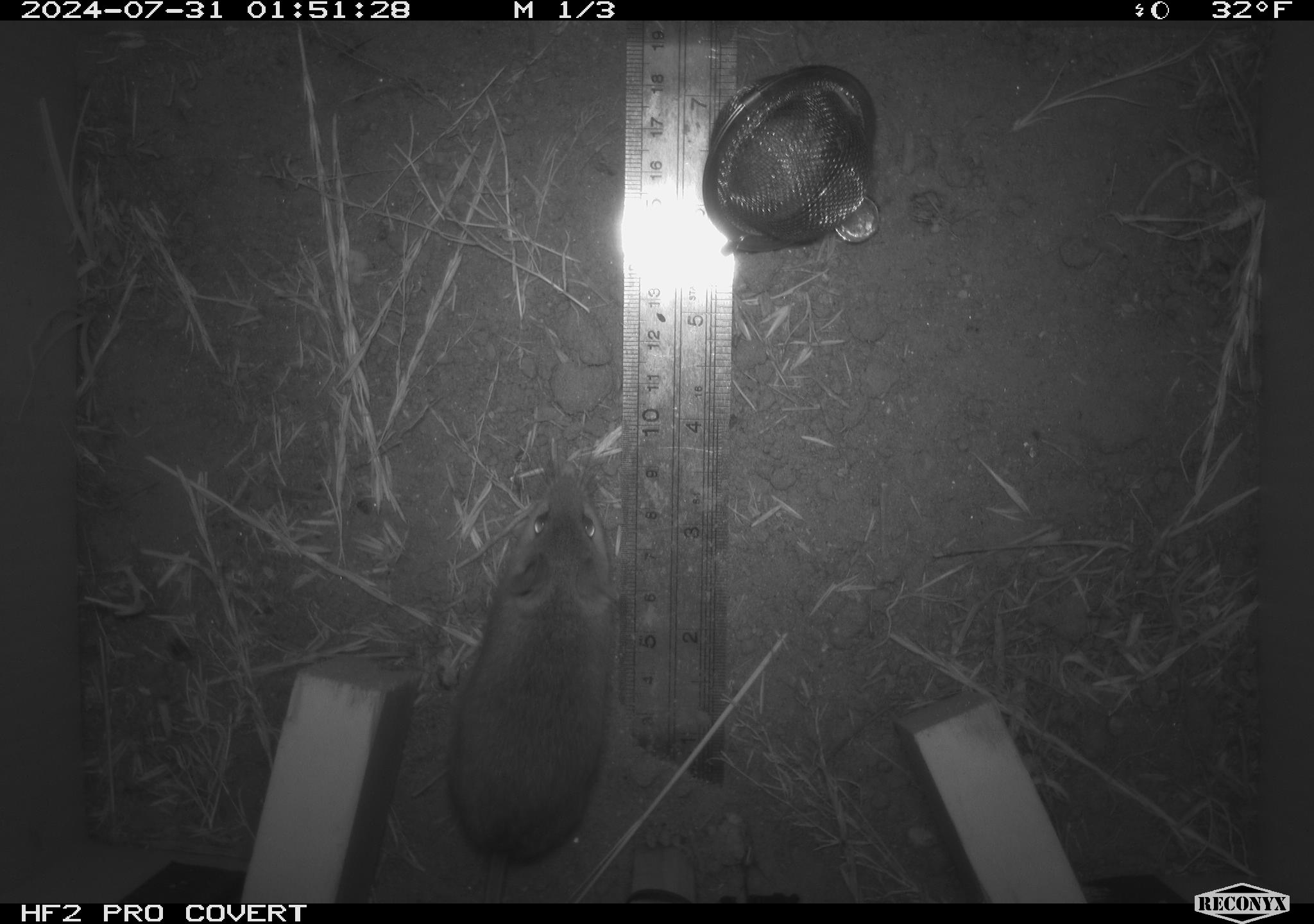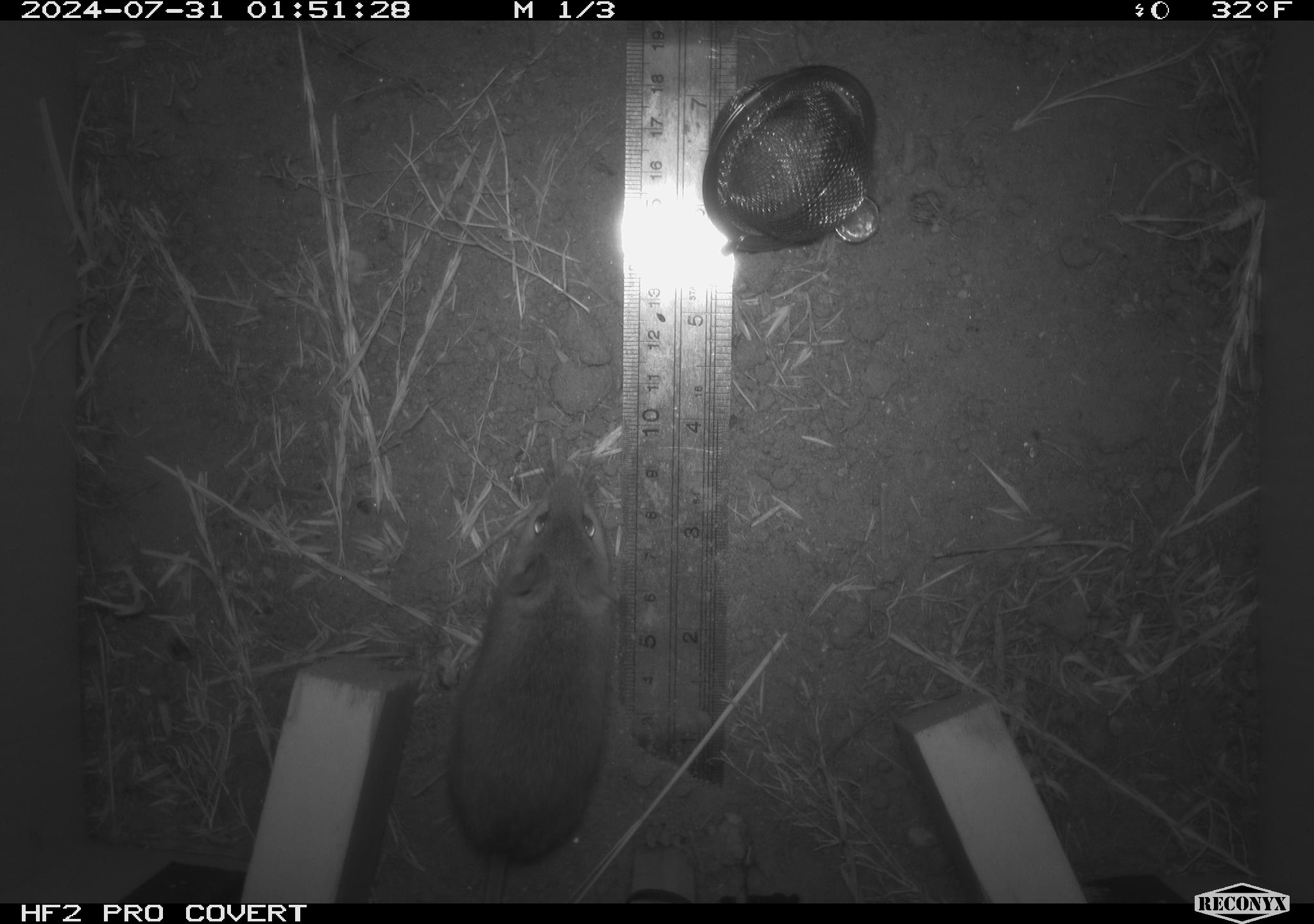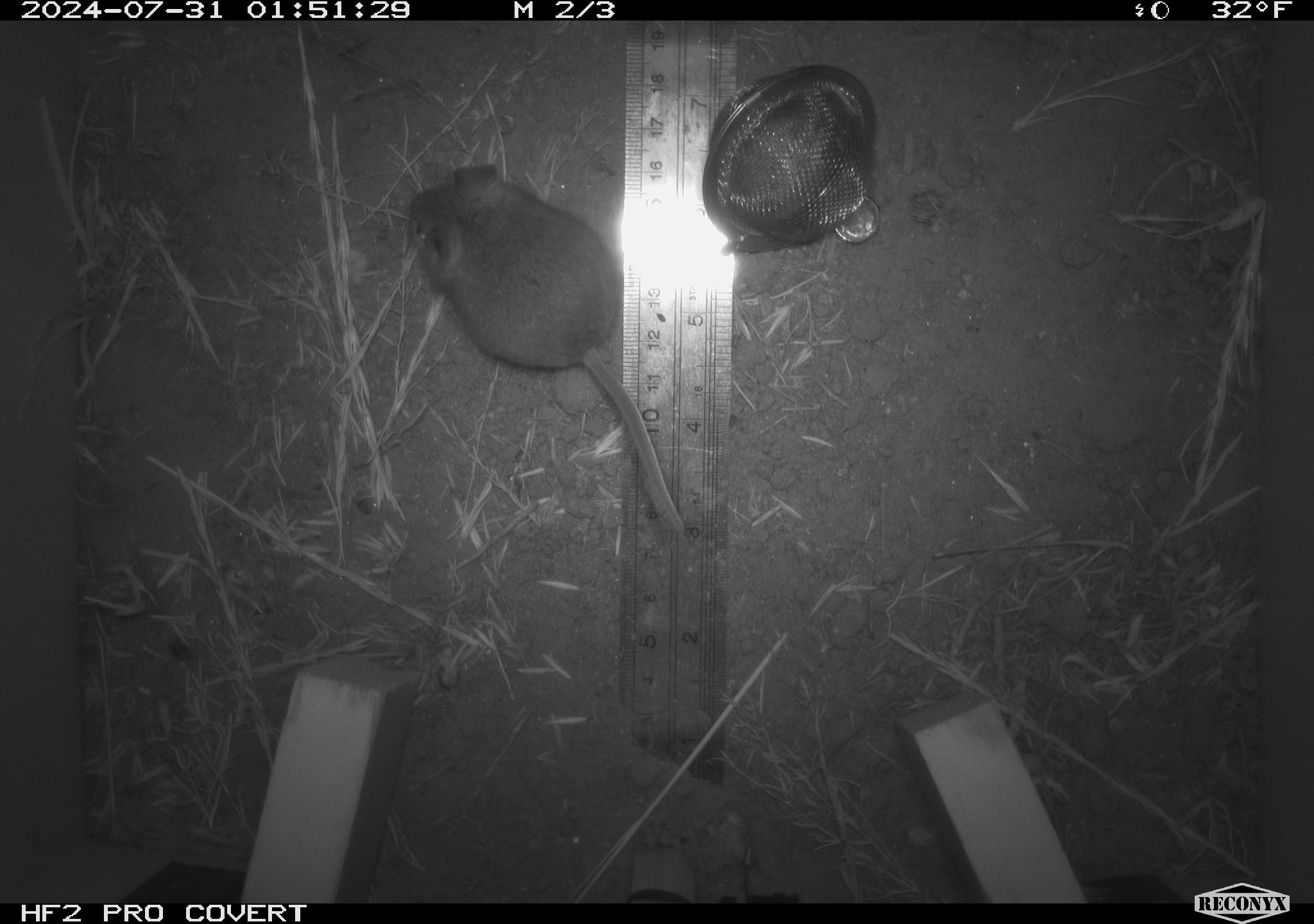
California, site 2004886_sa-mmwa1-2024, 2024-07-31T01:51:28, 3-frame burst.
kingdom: Animalia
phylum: Chordata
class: Mammalia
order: Rodentia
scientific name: Rodentia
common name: mouse species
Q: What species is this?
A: Mouse species (Rodentia).